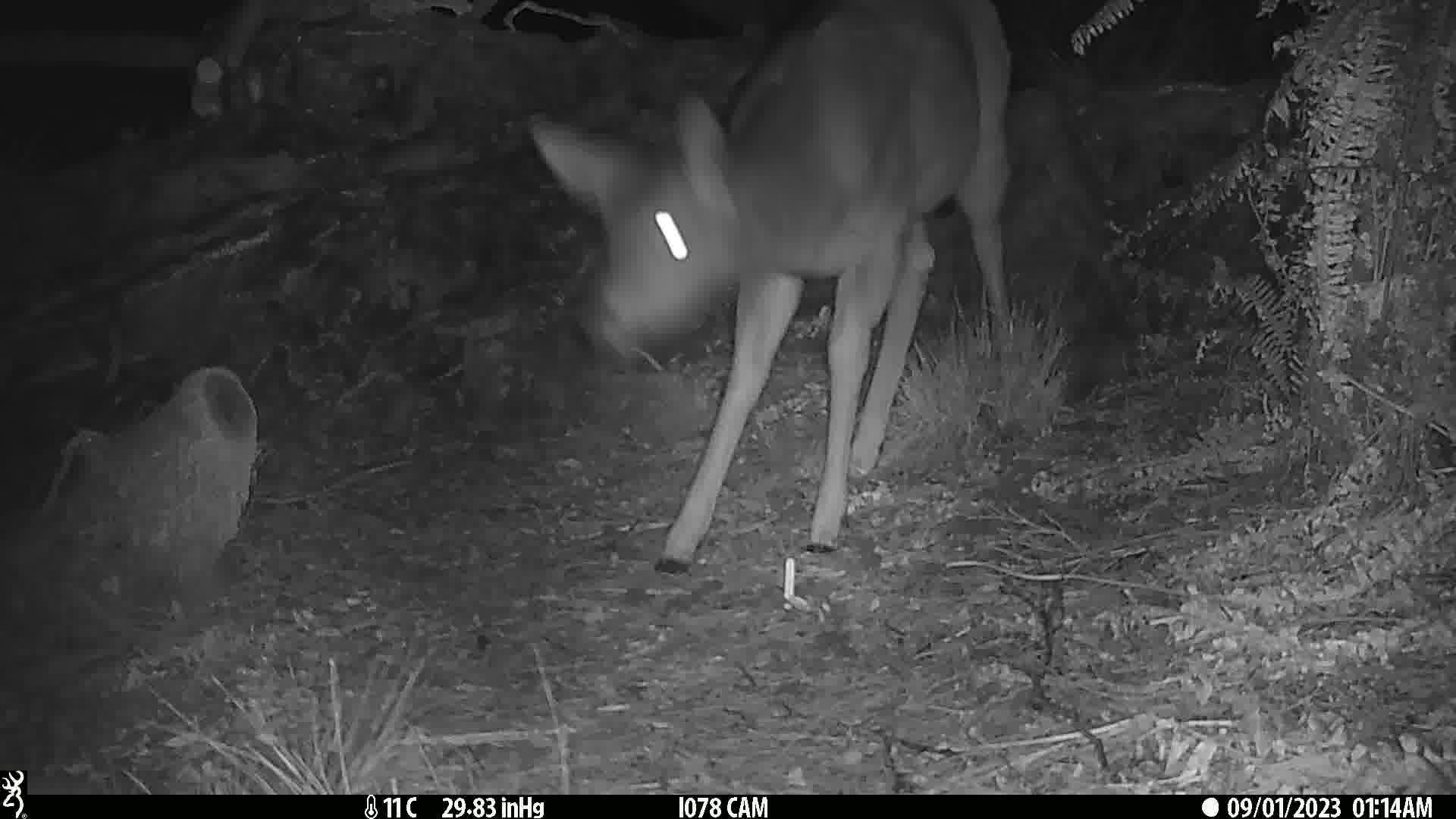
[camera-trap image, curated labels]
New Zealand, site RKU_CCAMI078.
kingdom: Animalia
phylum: Chordata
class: Mammalia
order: Artiodactyla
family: Cervidae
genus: Odocoileus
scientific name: Odocoileus virginianus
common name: white-tailed deer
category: white tailed deer